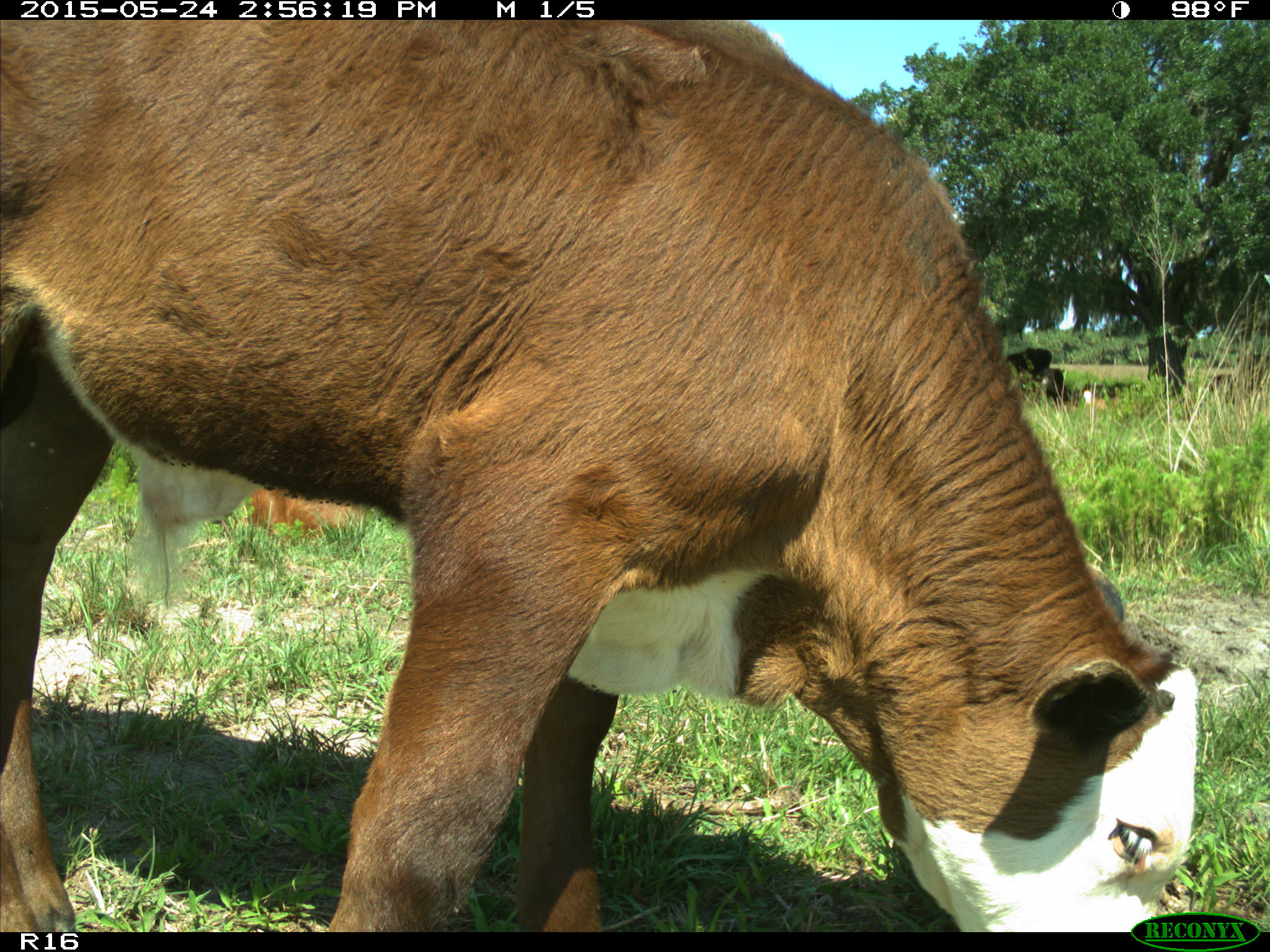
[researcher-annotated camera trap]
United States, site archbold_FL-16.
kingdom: Animalia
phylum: Chordata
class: Mammalia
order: Artiodactyla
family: Bovidae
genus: Bos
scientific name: Bos taurus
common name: domestic cow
Bos taurus (domestic cow).